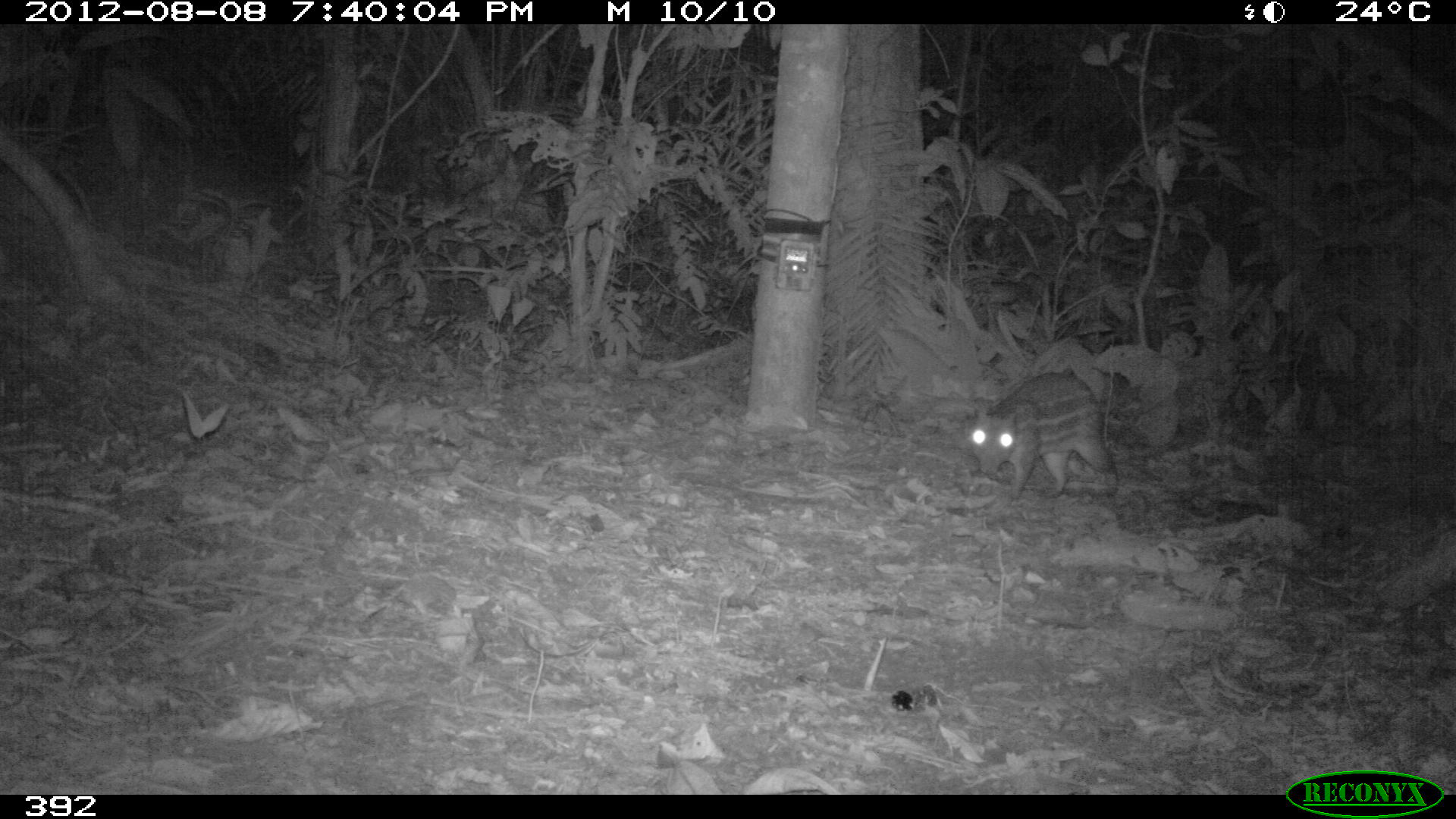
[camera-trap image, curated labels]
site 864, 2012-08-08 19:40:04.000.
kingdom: Animalia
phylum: Chordata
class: Mammalia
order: Rodentia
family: Cuniculidae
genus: Cuniculus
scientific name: Cuniculus paca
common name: spotted paca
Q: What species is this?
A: Cuniculus paca (spotted paca).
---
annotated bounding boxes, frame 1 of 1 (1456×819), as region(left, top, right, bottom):
cuniculus paca: region(968, 372, 1118, 497)